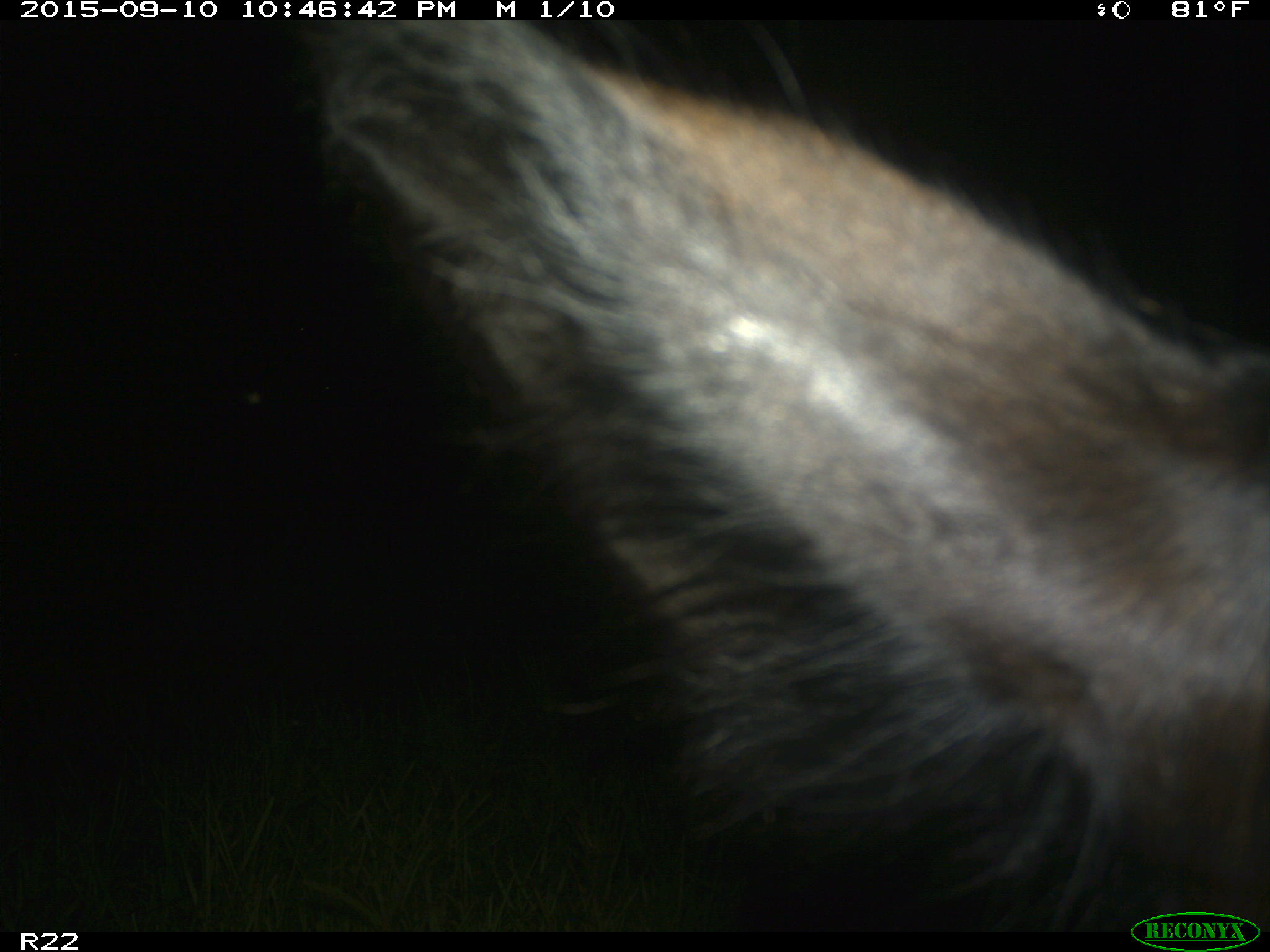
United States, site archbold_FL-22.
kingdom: Animalia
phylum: Chordata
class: Mammalia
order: Artiodactyla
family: Bovidae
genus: Bos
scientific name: Bos taurus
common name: domestic cow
Bos taurus (domestic cow).